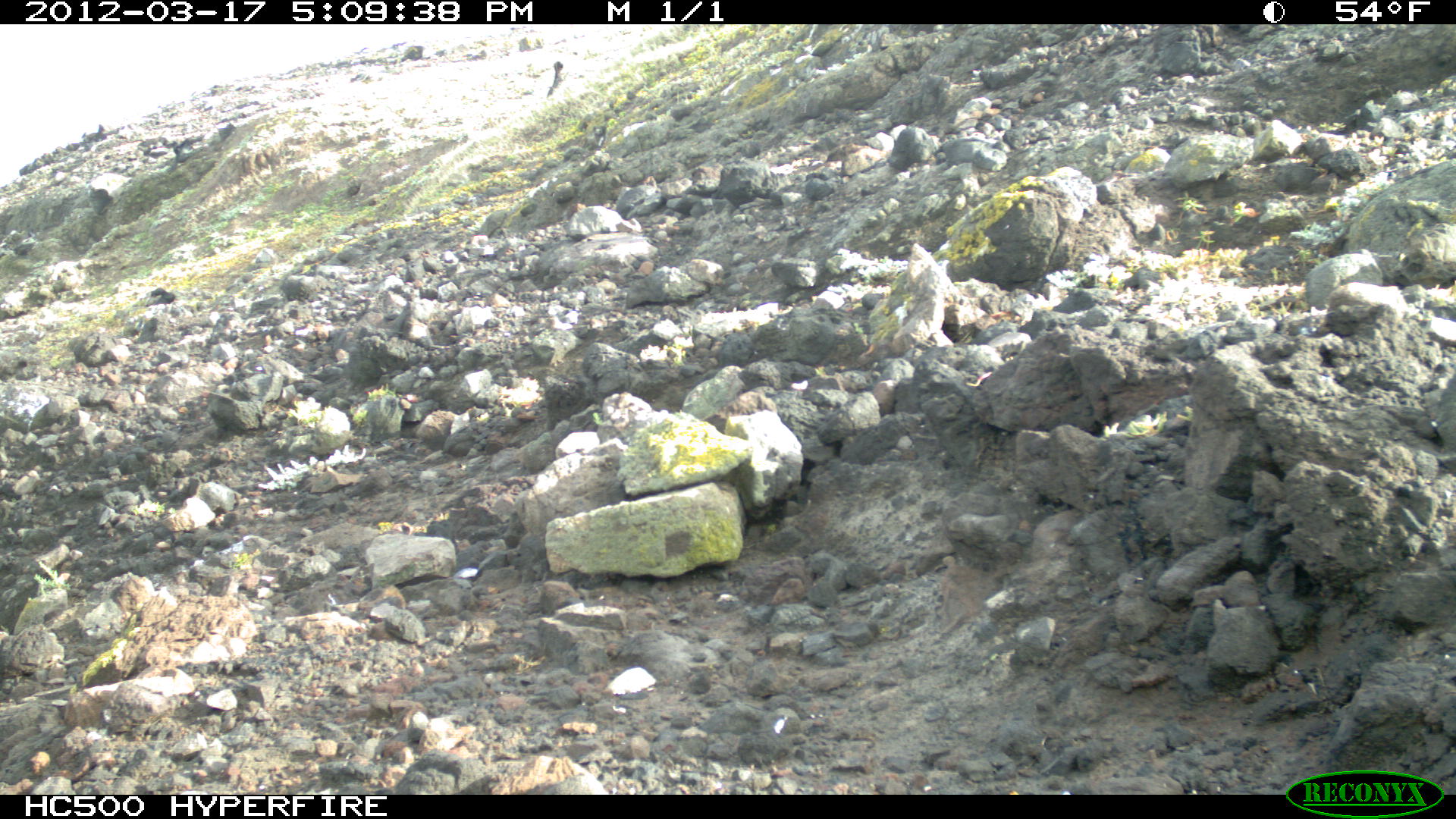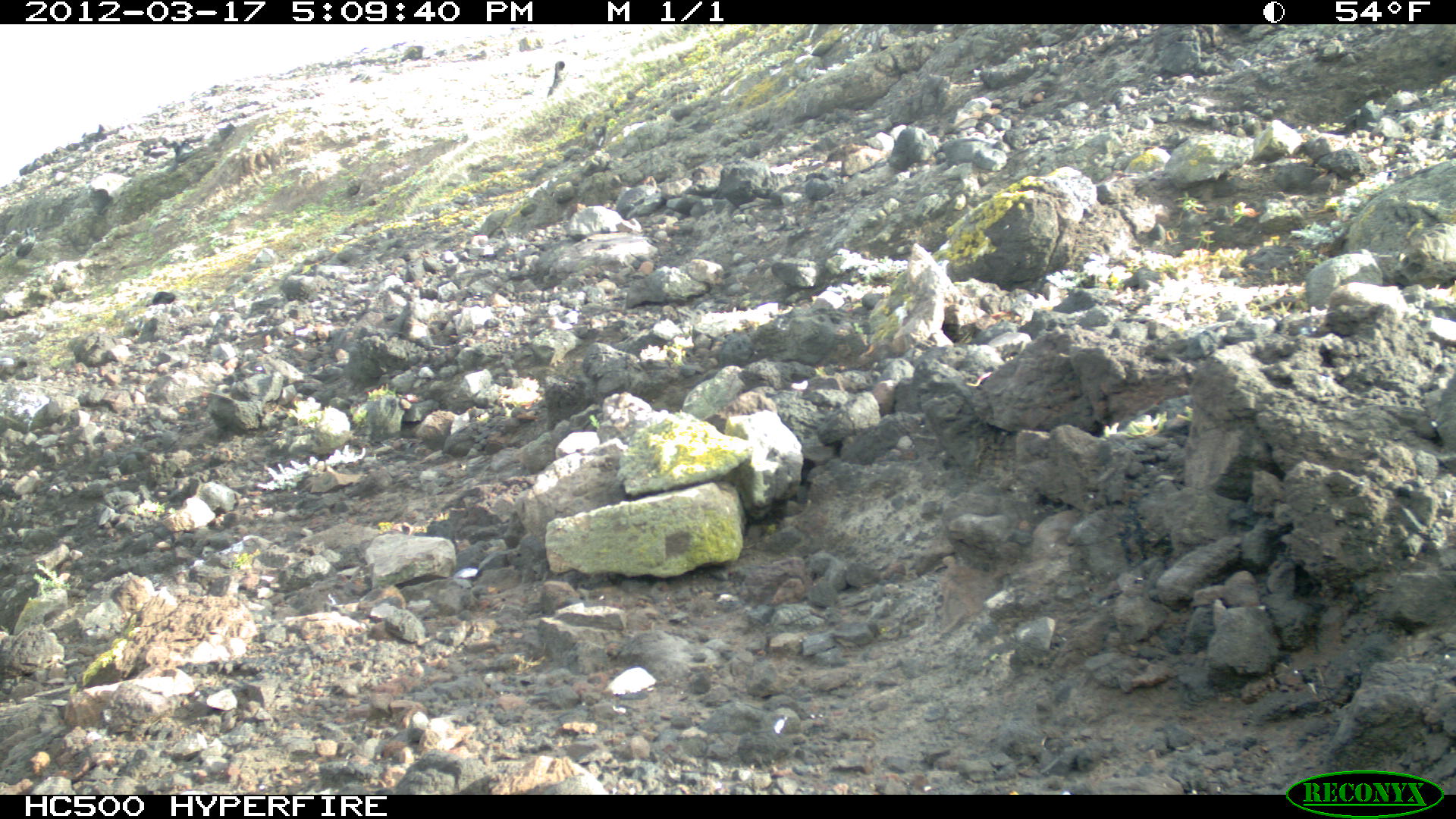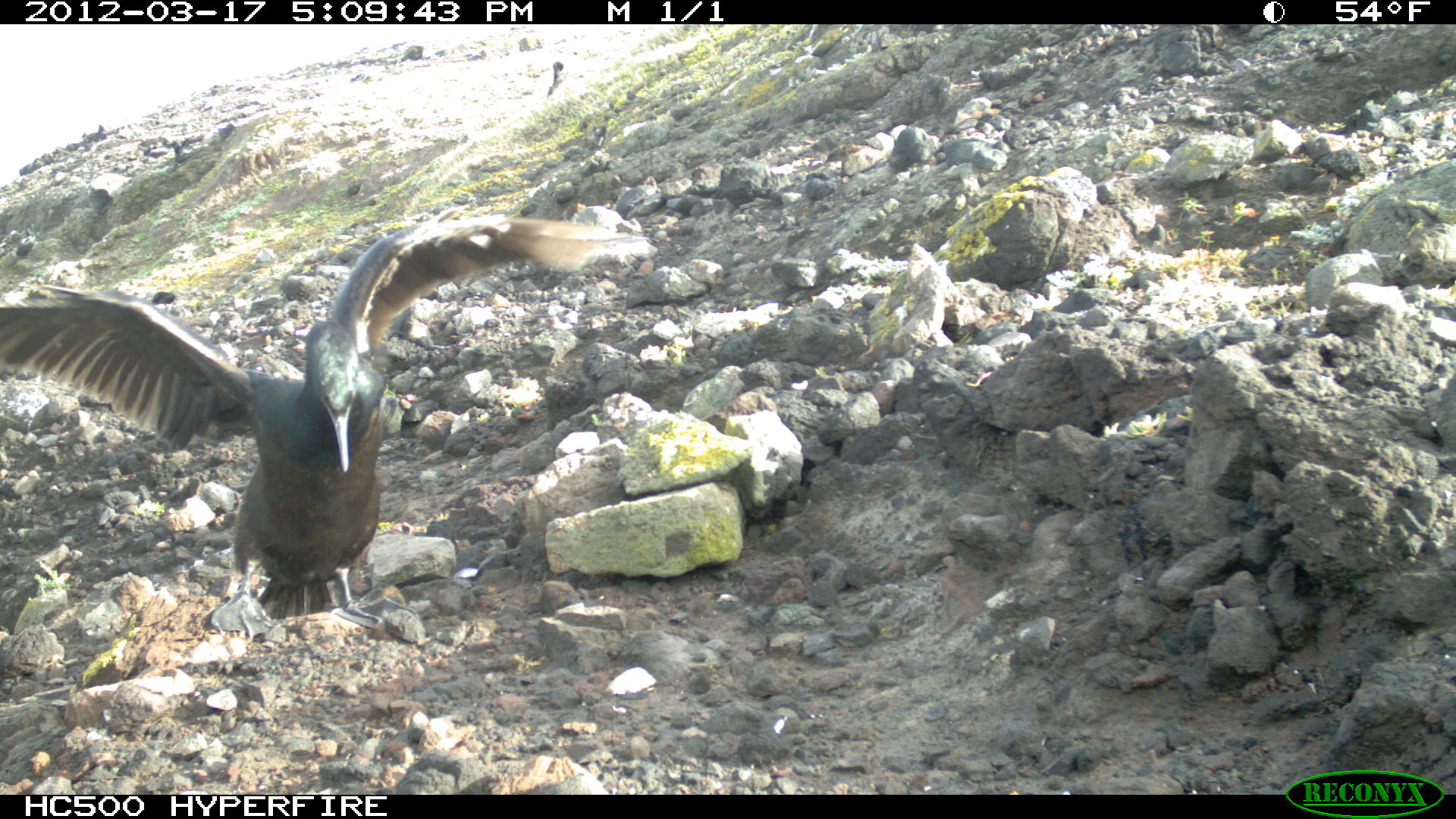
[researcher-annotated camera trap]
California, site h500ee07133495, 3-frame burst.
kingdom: Animalia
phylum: Chordata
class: Aves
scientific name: Aves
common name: bird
Bird (Aves).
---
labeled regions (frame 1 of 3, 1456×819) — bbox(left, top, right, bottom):
bird: bbox(546, 61, 562, 99)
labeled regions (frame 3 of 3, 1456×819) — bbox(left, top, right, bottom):
bird: bbox(0, 203, 657, 640)